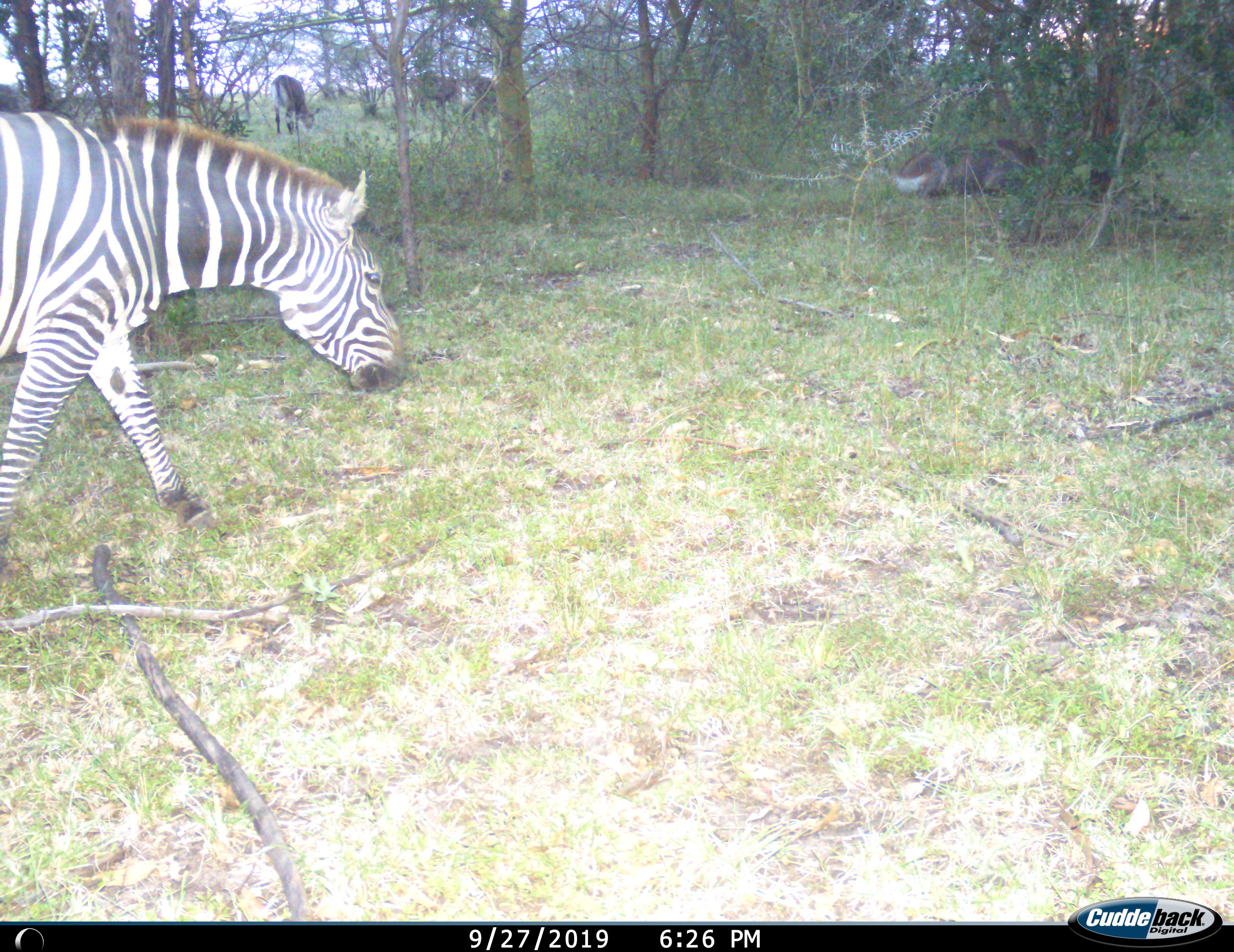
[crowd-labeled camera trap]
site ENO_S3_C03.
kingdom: Animalia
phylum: Chordata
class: Mammalia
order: Perissodactyla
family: Equidae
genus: Equus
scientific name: Equus quagga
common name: plains zebra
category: zebraplains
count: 1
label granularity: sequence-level